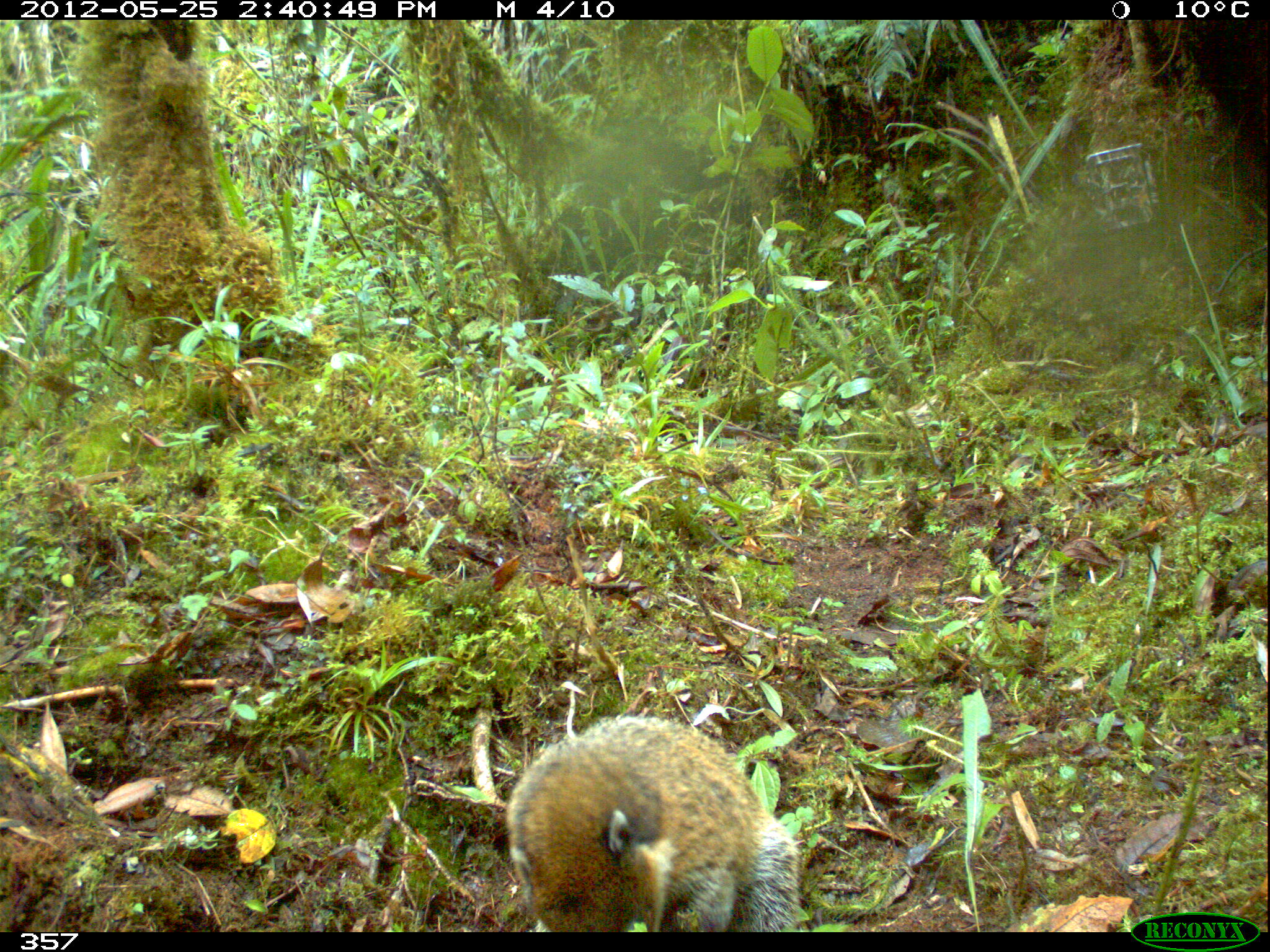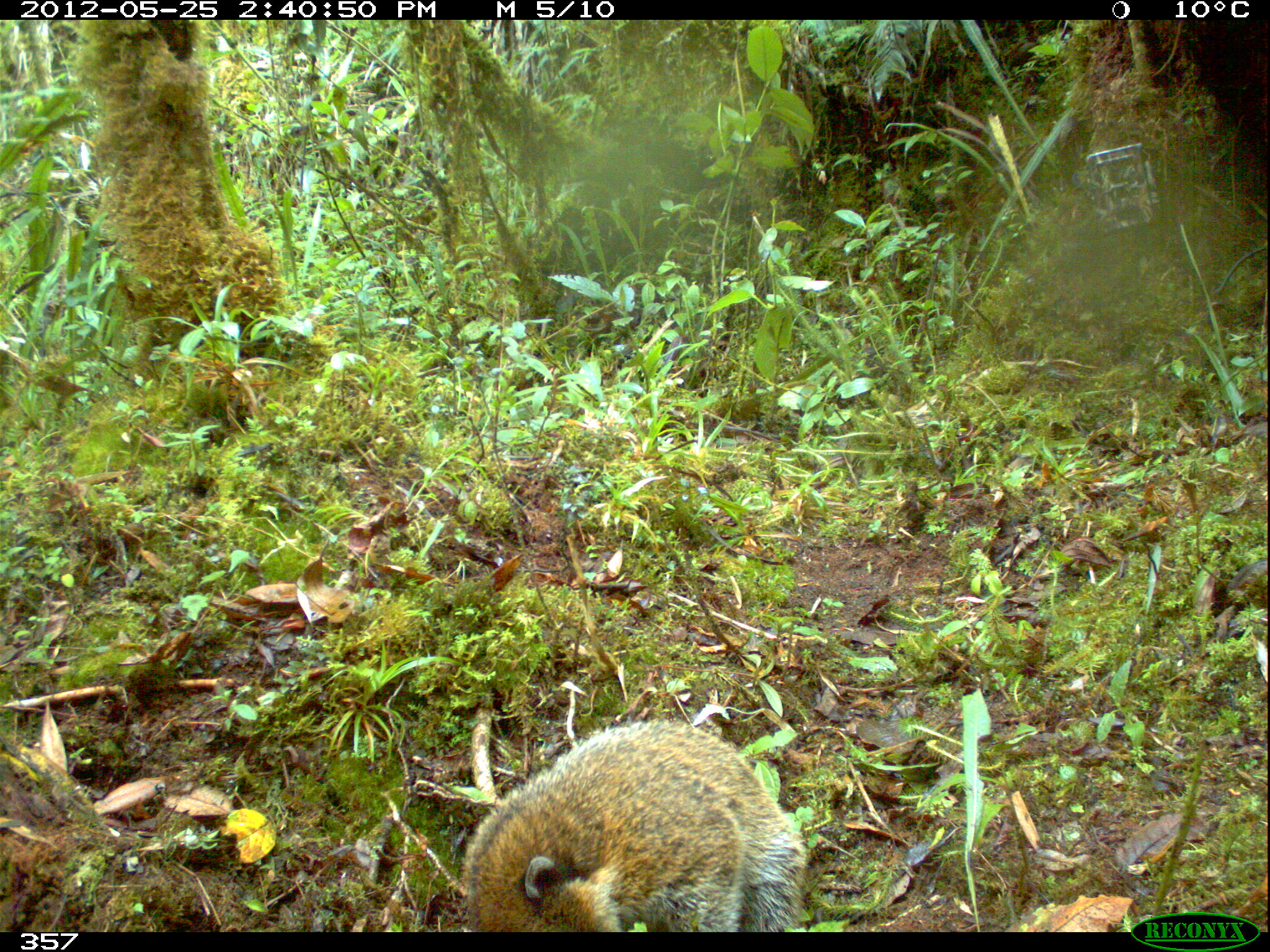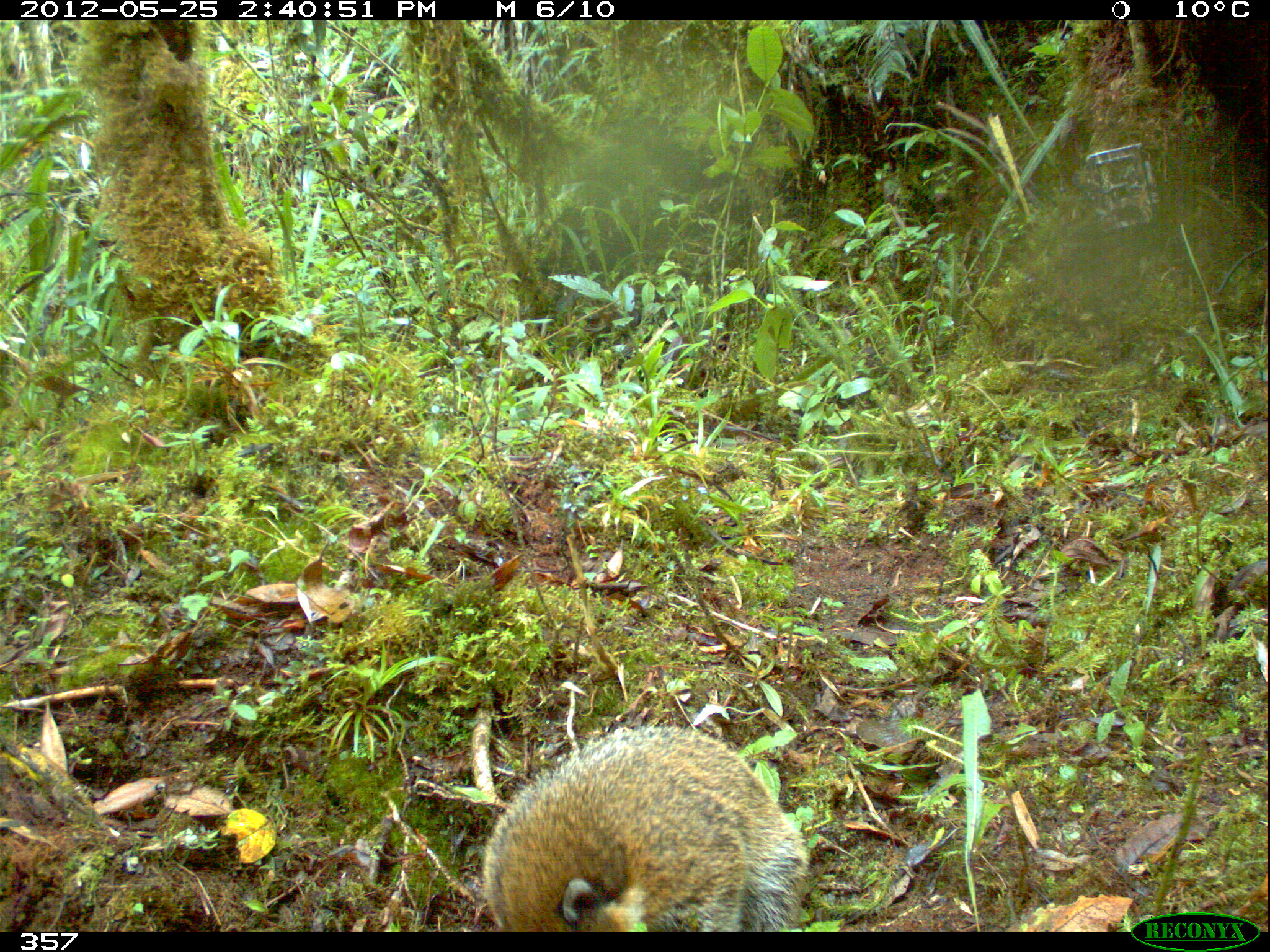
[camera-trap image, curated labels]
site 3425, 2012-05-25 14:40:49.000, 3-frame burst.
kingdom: Animalia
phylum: Chordata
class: Mammalia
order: Carnivora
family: Procyonidae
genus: Nasua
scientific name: Nasua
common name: coatis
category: unknown coati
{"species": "unknown coati (coatis) (Nasua)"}